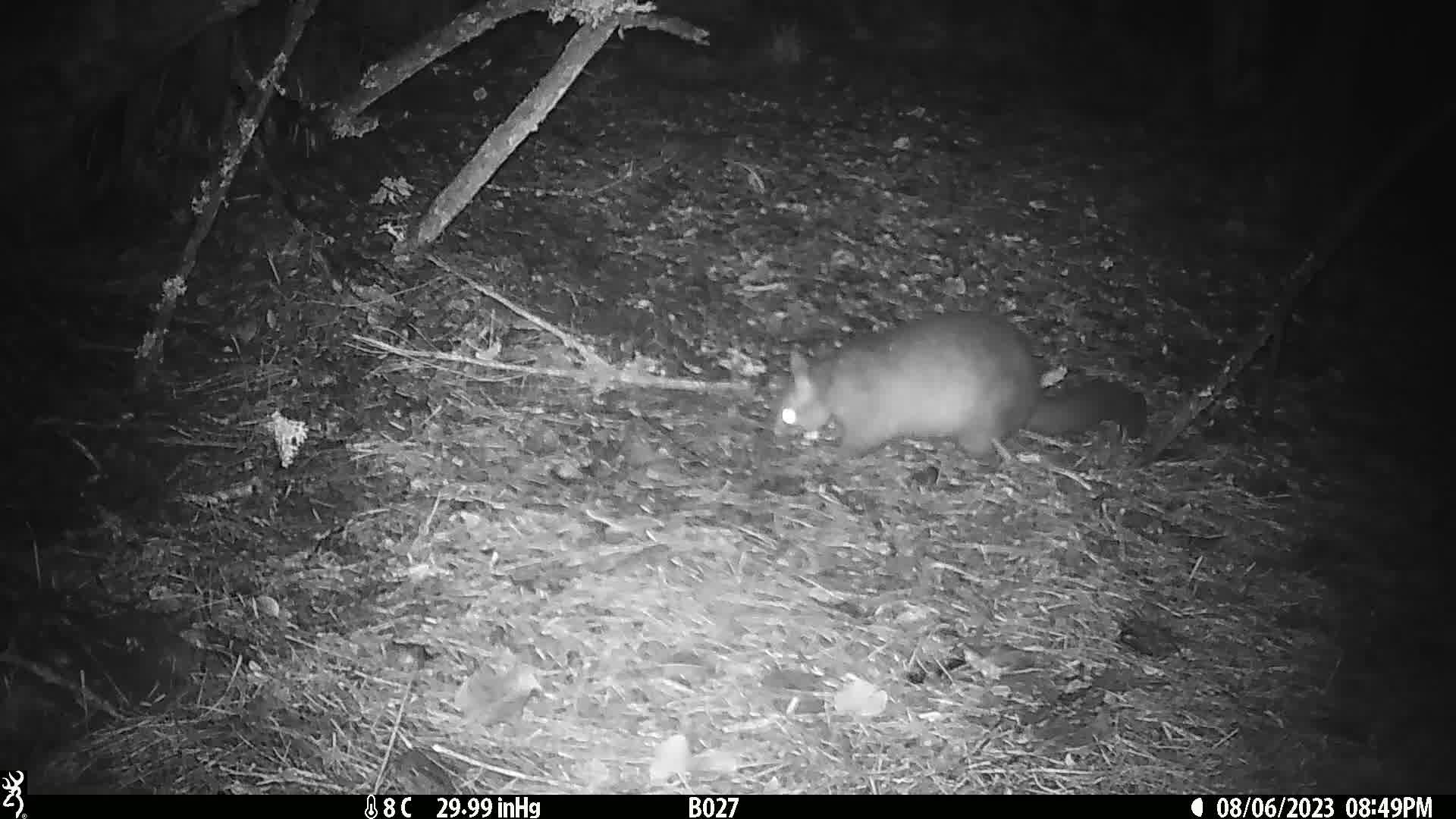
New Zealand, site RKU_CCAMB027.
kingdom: Animalia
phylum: Chordata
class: Mammalia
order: Diprotodontia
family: Phalangeridae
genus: Trichosurus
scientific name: Trichosurus vulpecula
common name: common brushtail possum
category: possum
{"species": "possum (common brushtail possum) (Trichosurus vulpecula)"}